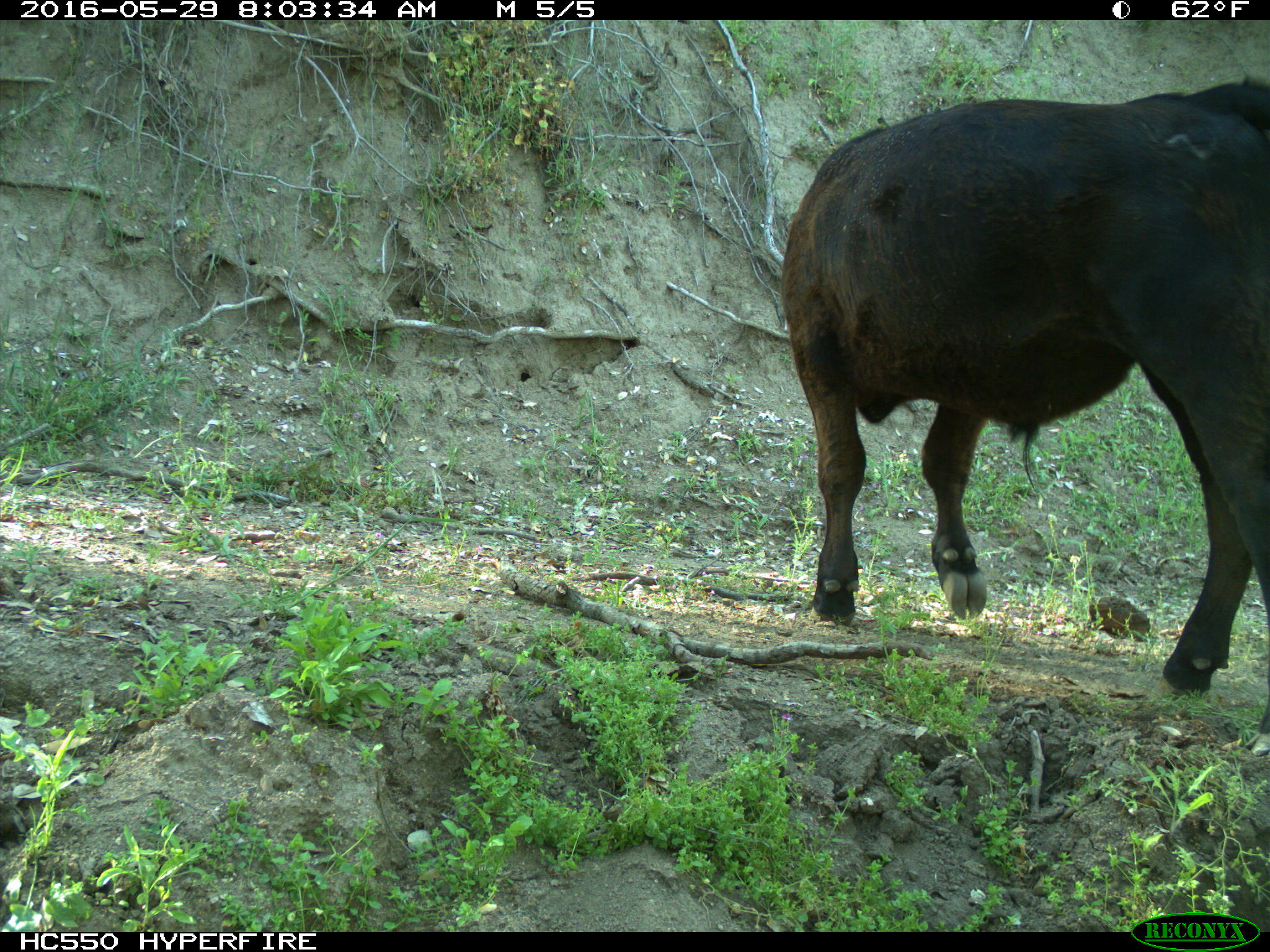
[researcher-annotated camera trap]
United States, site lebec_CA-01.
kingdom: Animalia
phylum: Chordata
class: Mammalia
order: Artiodactyla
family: Bovidae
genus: Bos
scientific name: Bos taurus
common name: domestic cow